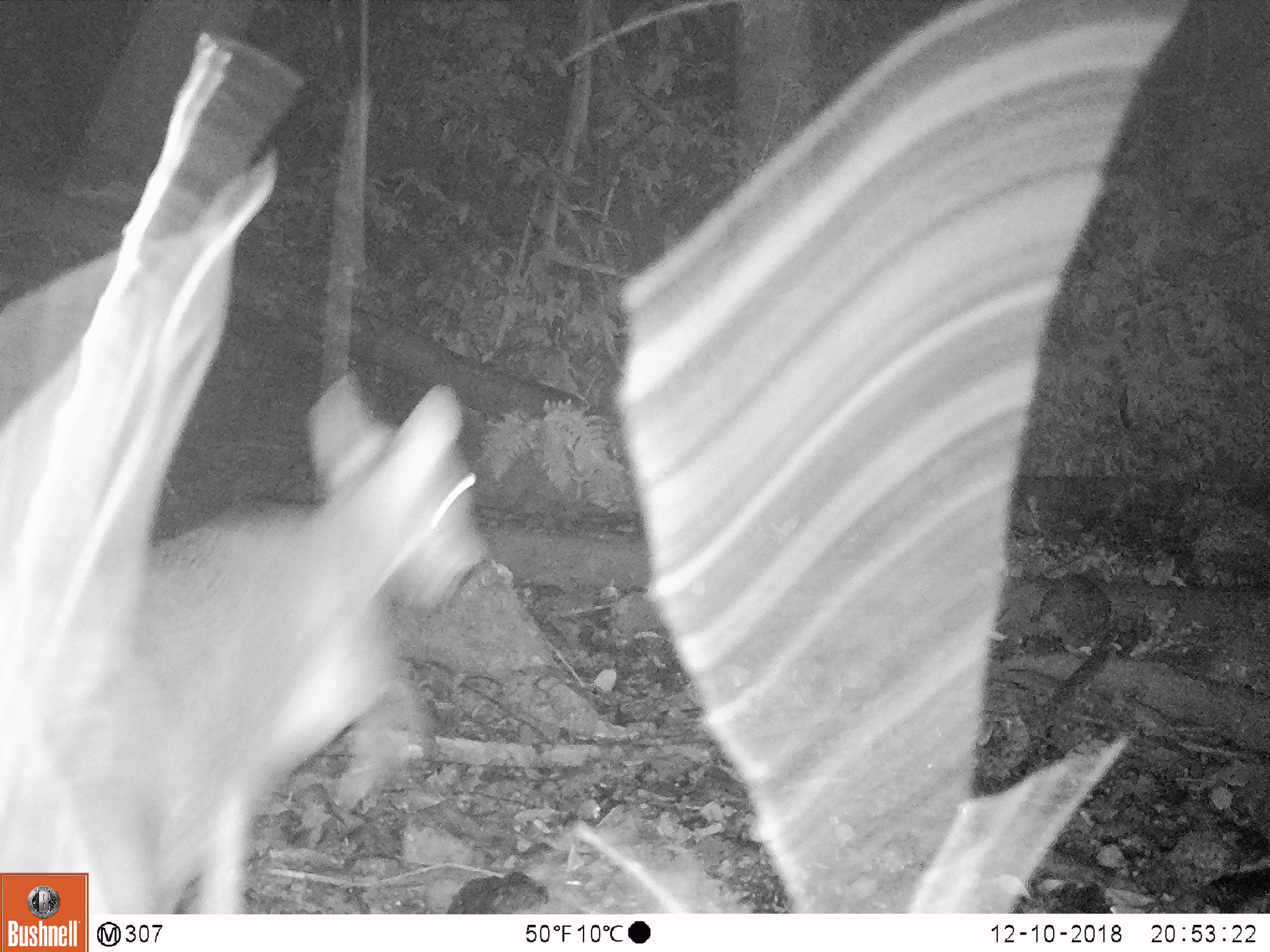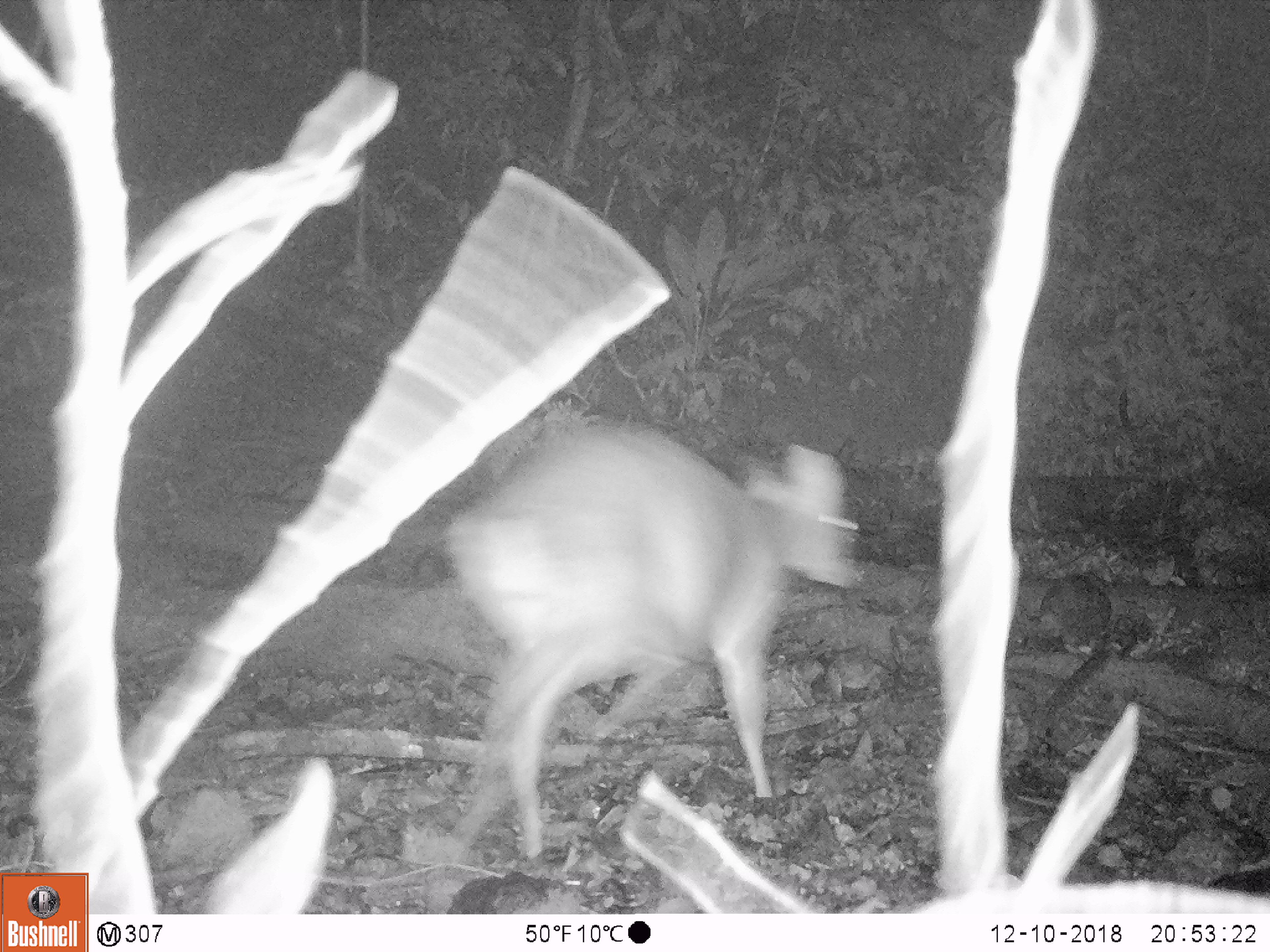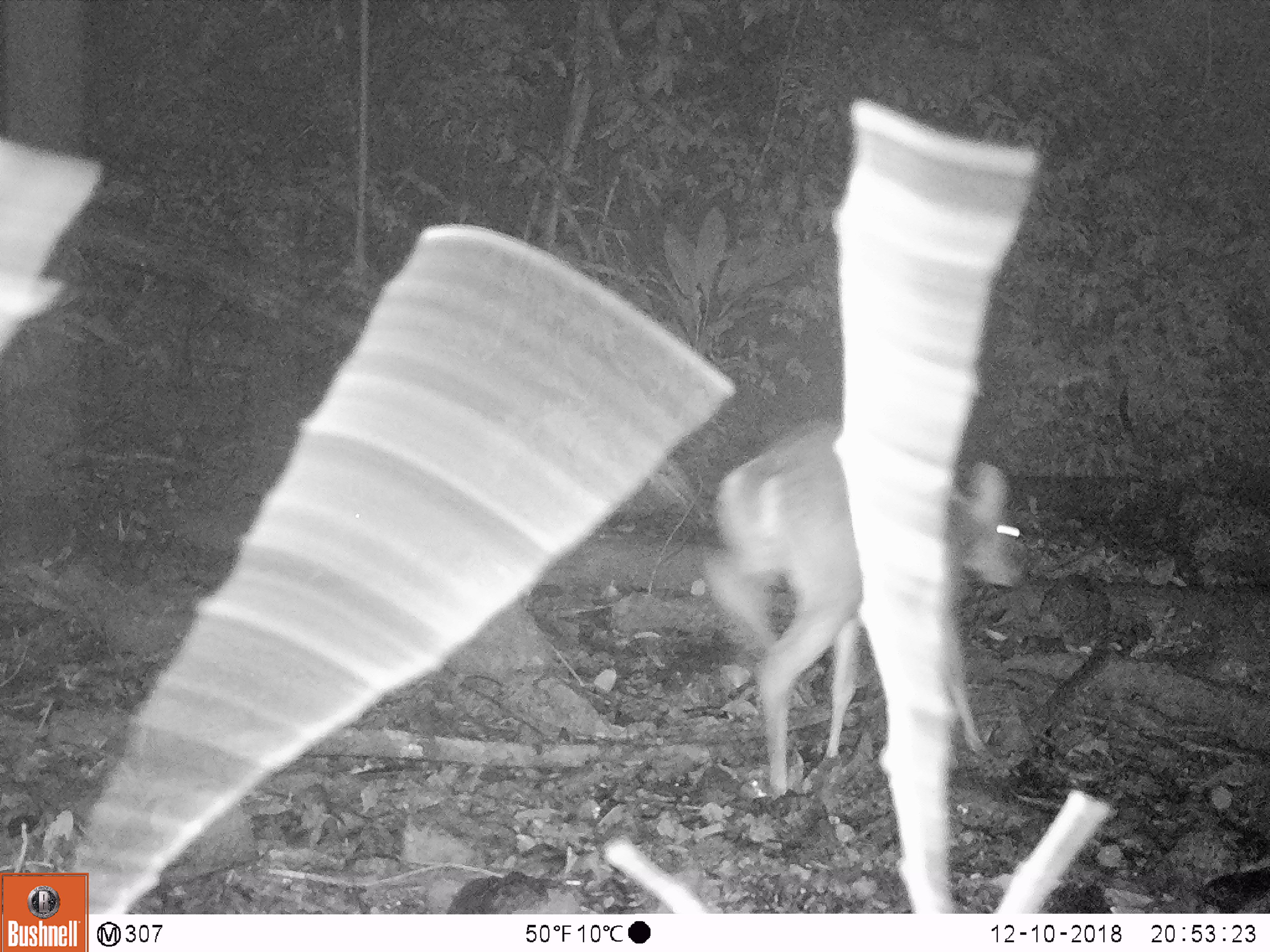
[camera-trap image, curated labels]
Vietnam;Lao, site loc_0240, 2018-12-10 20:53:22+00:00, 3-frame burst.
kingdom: Animalia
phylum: Chordata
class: Mammalia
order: Artiodactyla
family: Cervidae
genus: Muntiacus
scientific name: Muntiacus vuquangensis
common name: large-antlered muntjac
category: large antlered muntjac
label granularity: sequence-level